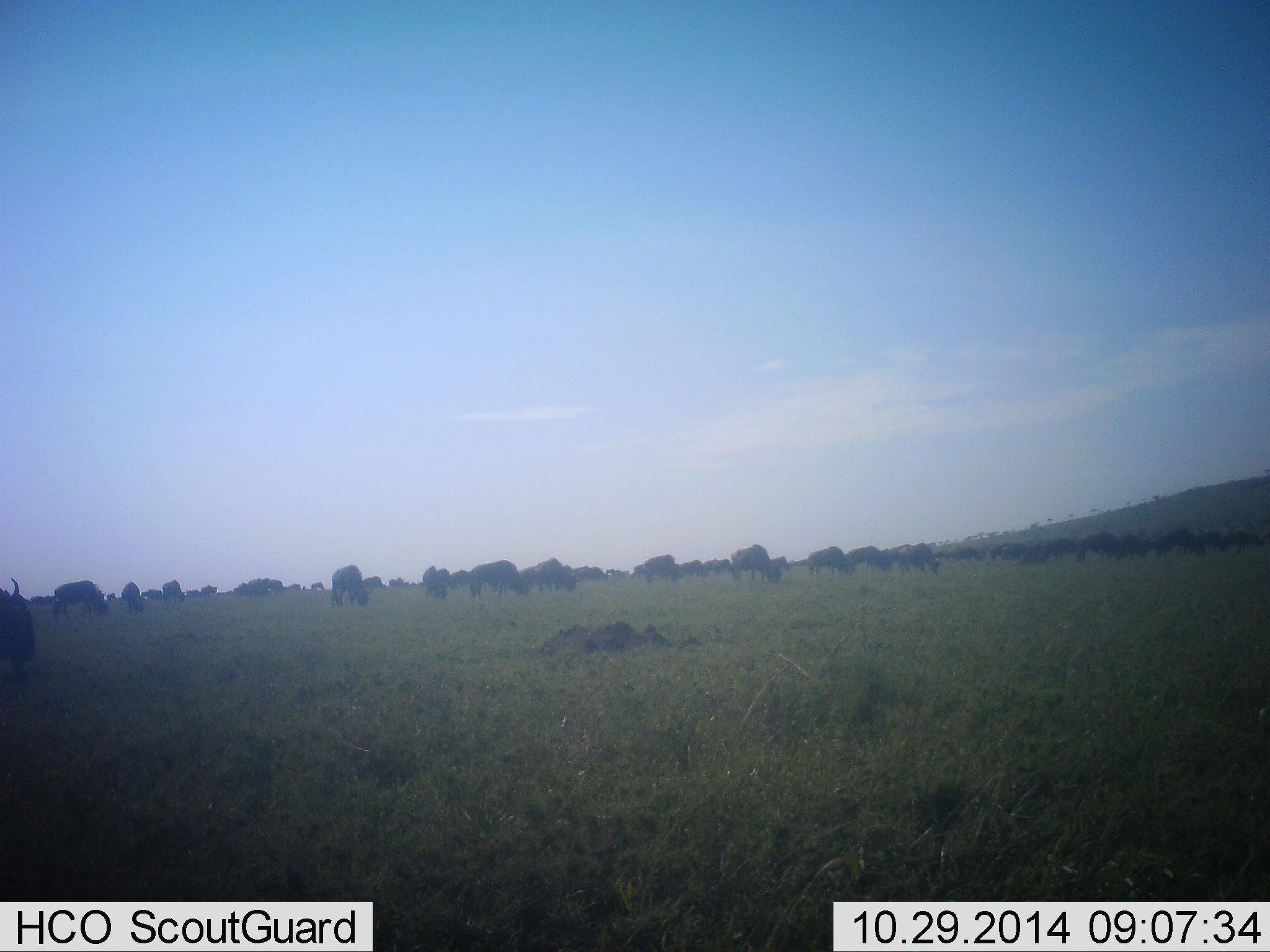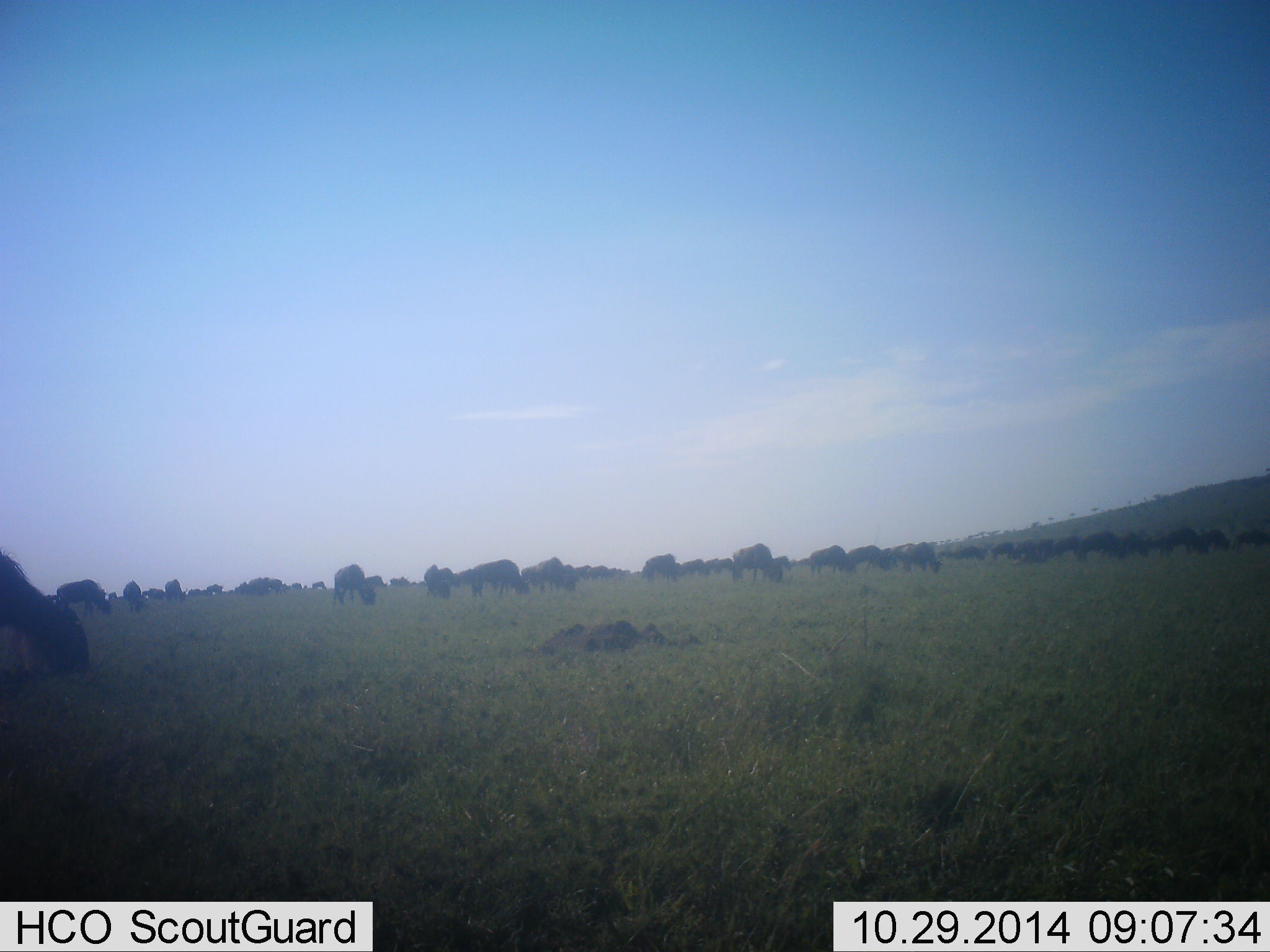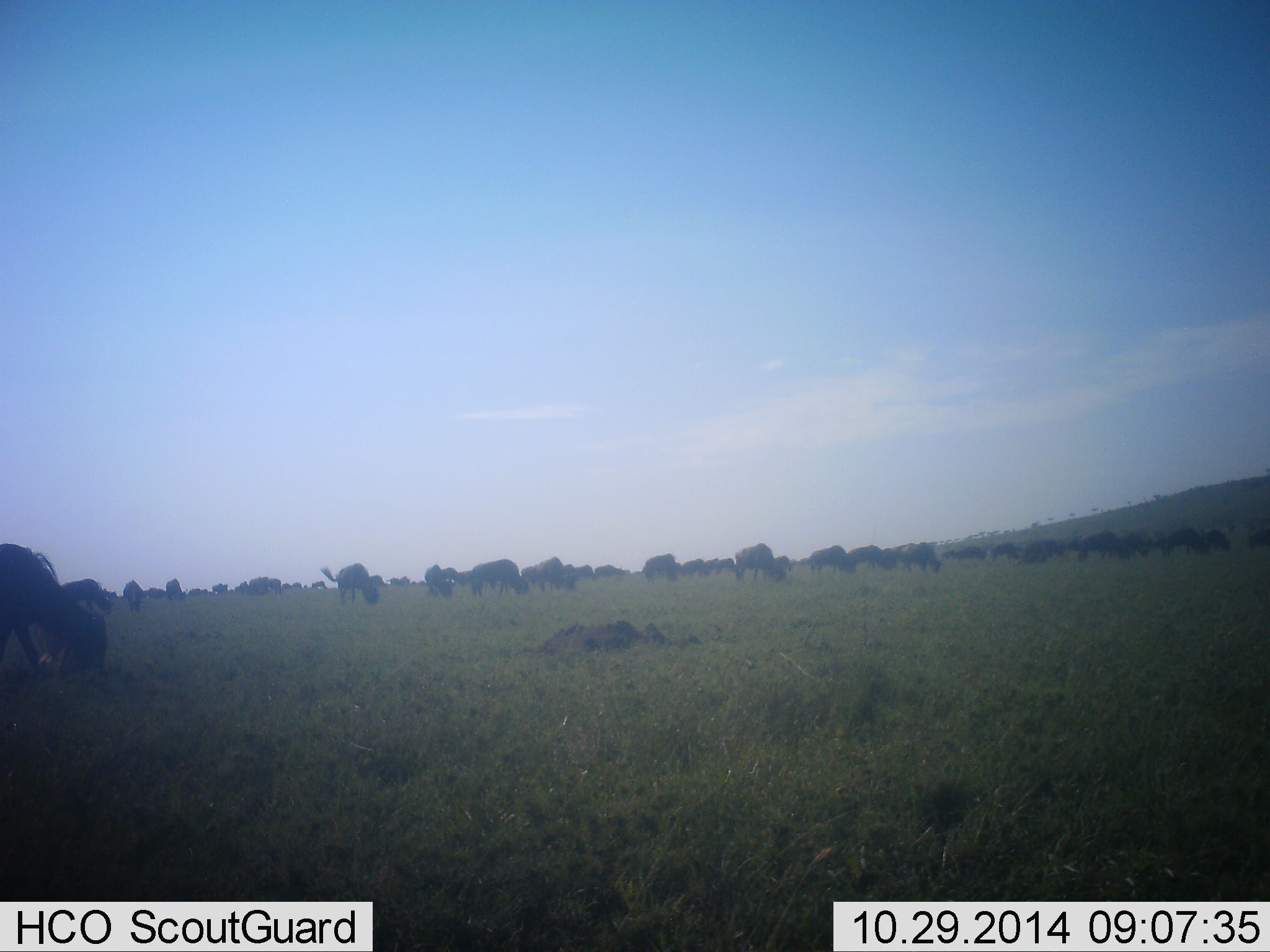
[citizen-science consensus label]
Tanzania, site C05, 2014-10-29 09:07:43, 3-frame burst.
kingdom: Animalia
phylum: Chordata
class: Mammalia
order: Artiodactyla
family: Bovidae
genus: Connochaetes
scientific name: Connochaetes taurinus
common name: blue wildebeest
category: wildebeest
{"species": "wildebeest (blue wildebeest) (Connochaetes taurinus)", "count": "51+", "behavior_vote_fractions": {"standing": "20%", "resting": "0%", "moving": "30%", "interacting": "0%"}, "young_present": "10%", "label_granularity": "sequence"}